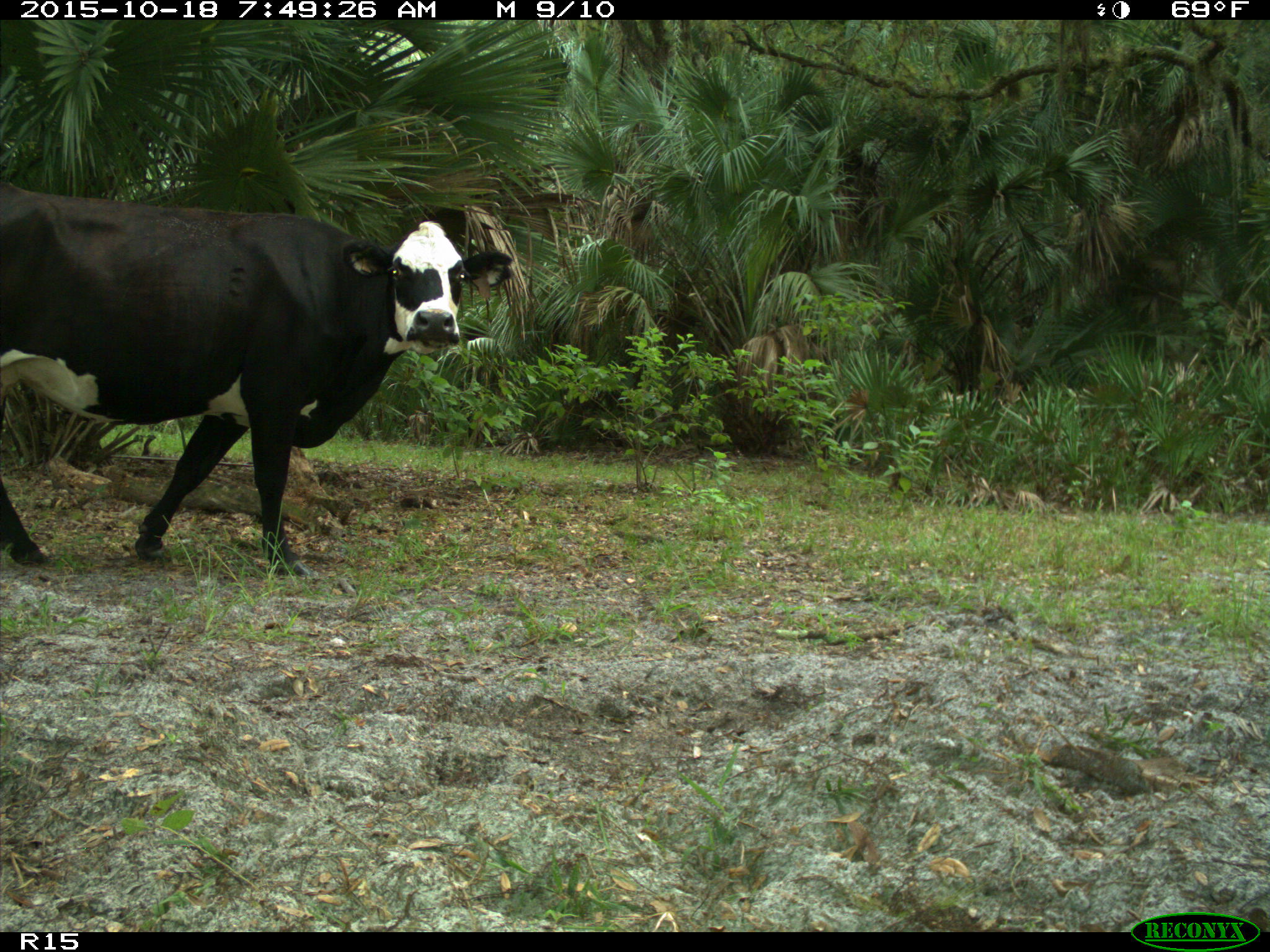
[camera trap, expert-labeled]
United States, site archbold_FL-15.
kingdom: Animalia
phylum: Chordata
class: Mammalia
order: Artiodactyla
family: Bovidae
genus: Bos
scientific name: Bos taurus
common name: domestic cow